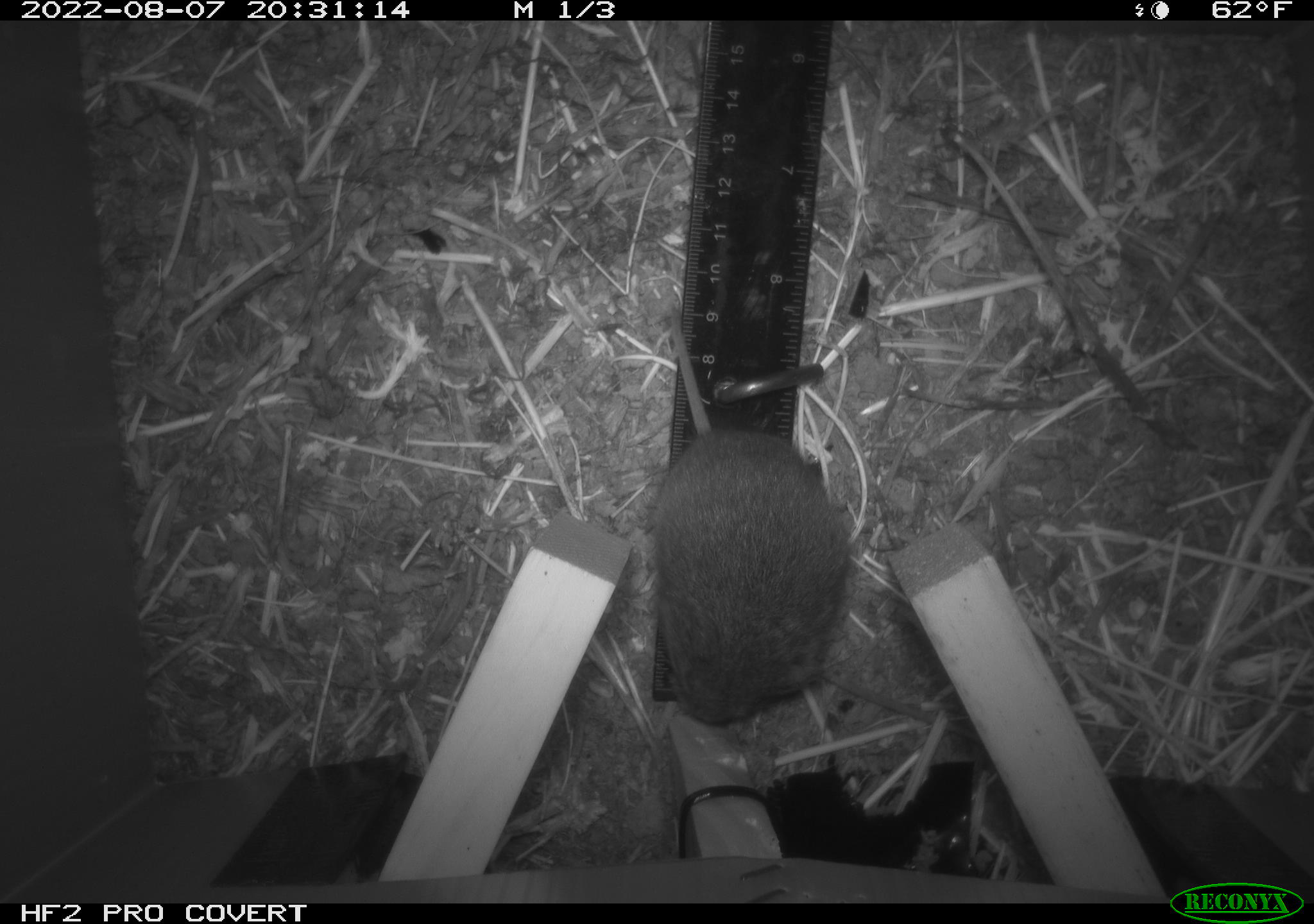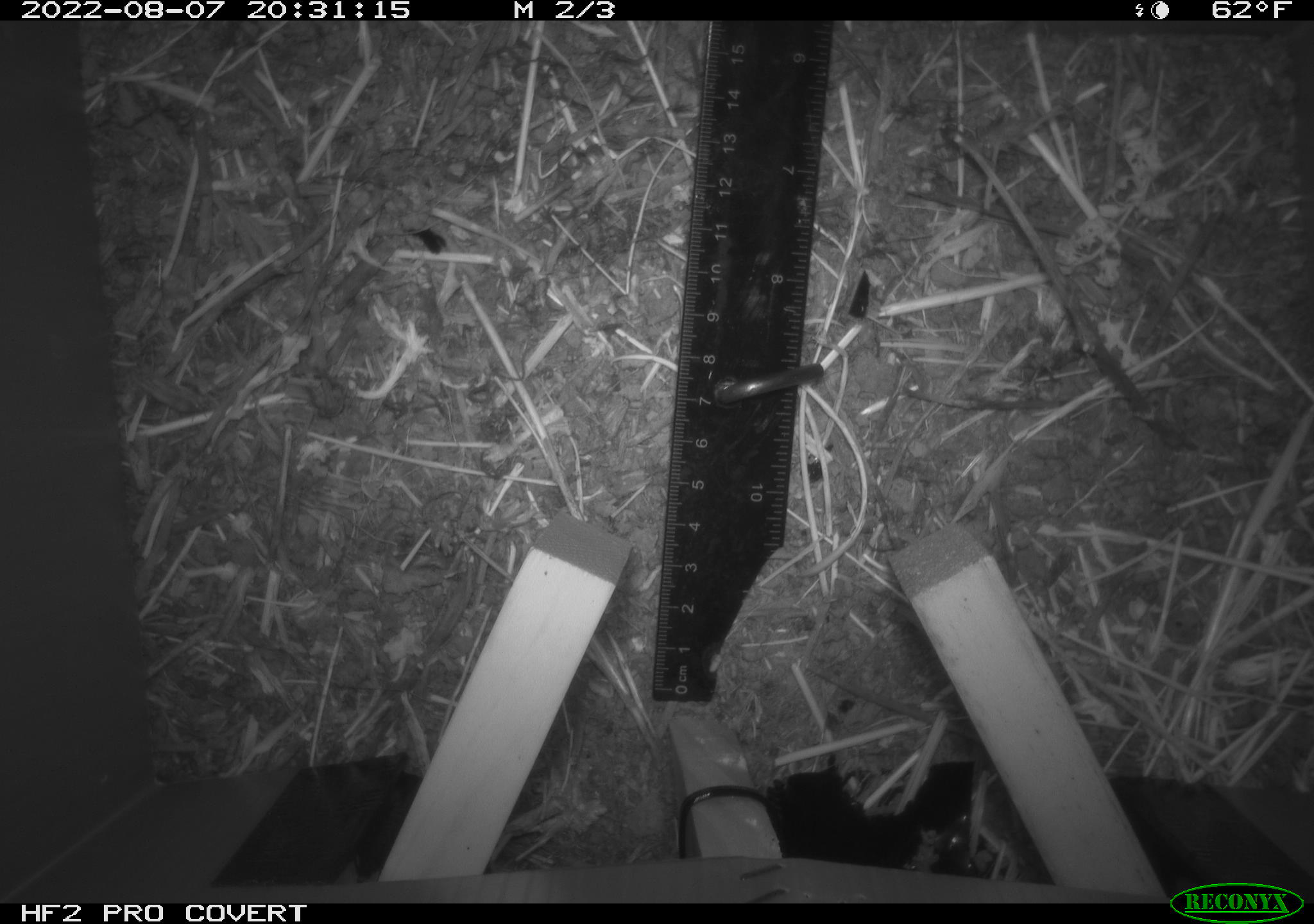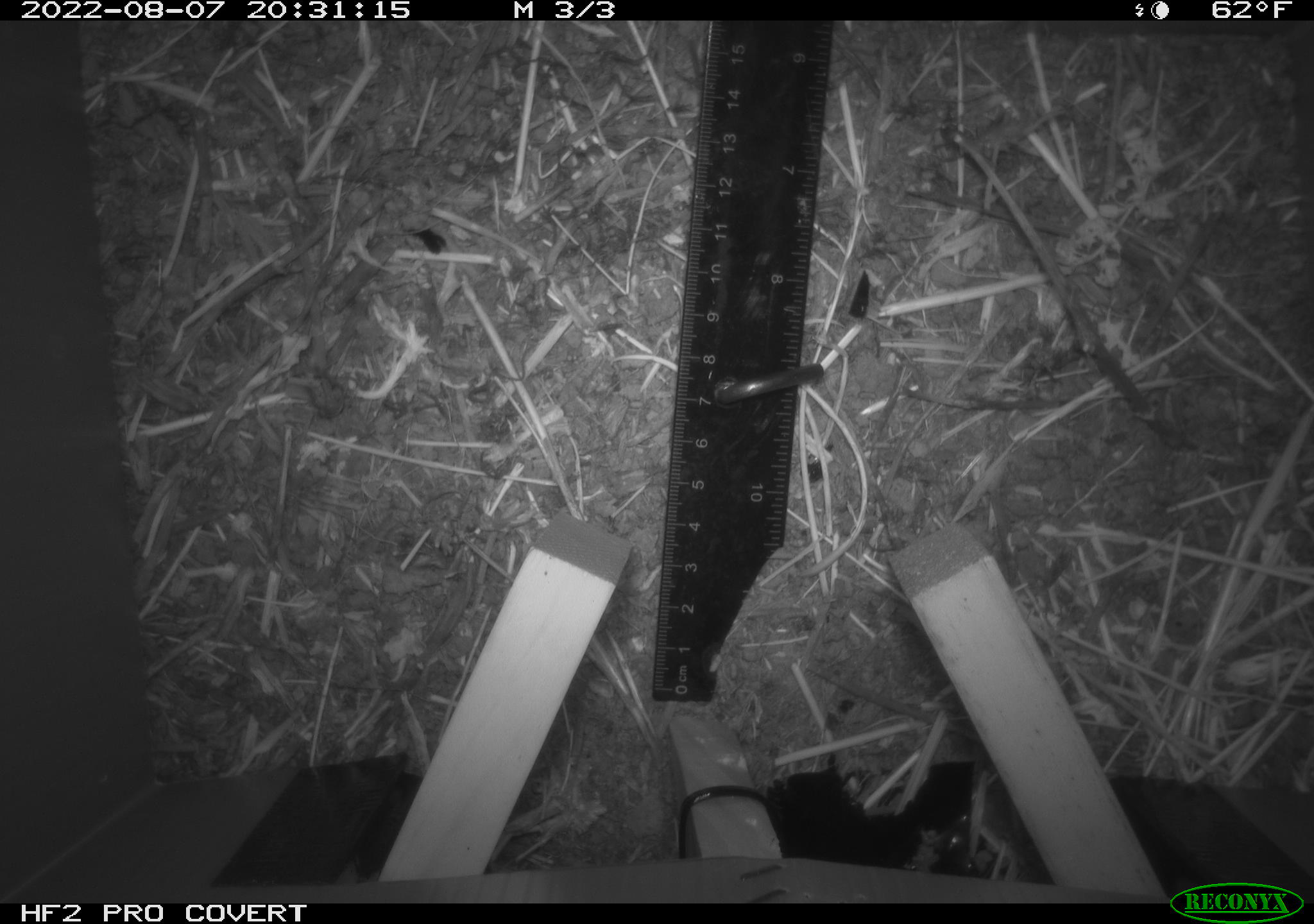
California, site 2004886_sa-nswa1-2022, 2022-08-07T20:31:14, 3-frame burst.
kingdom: Animalia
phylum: Chordata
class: Mammalia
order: Rodentia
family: Cricetidae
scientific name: Cricetidae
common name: hamsters, voles, lemmings, and allies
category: cricetidae family